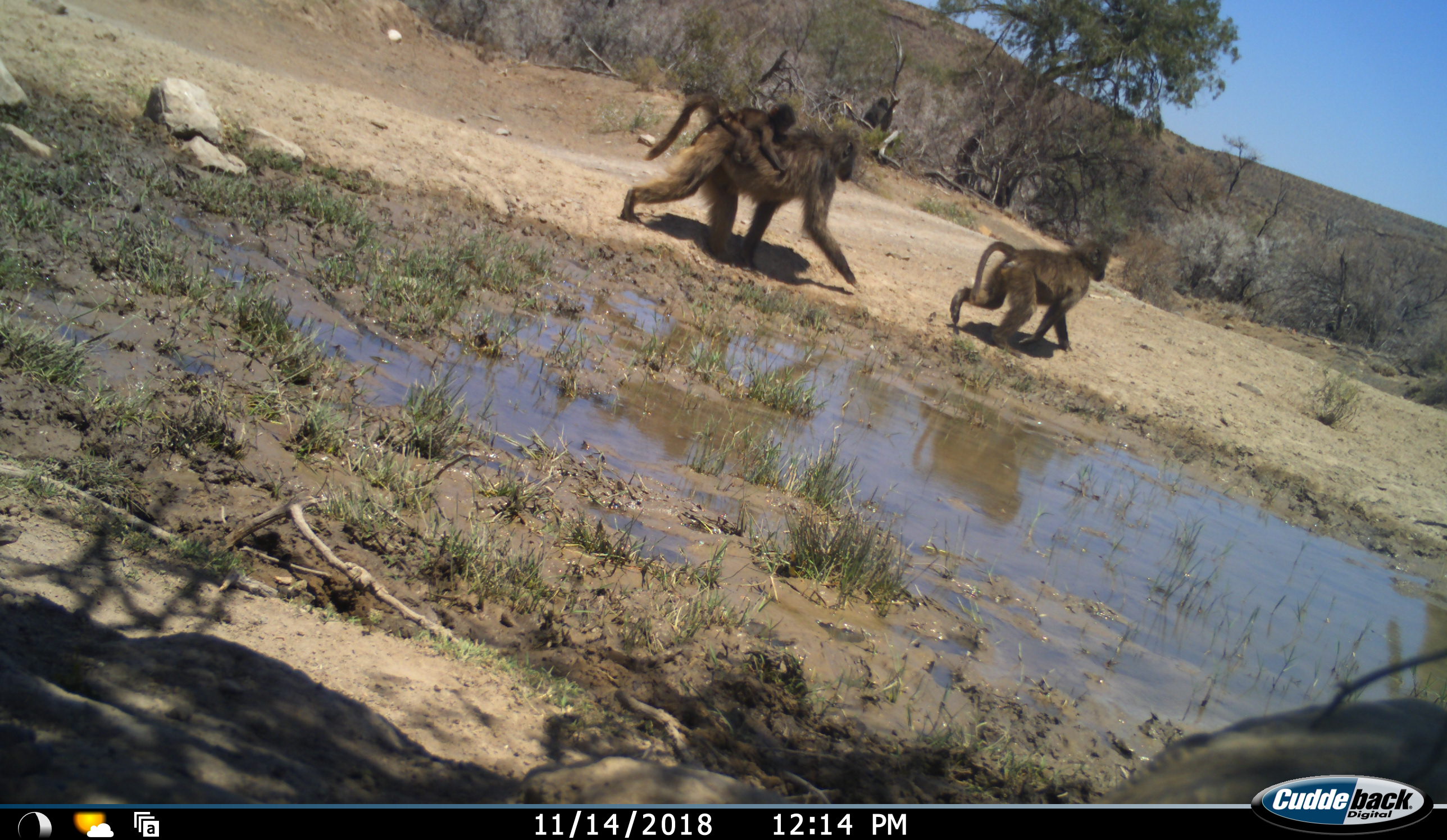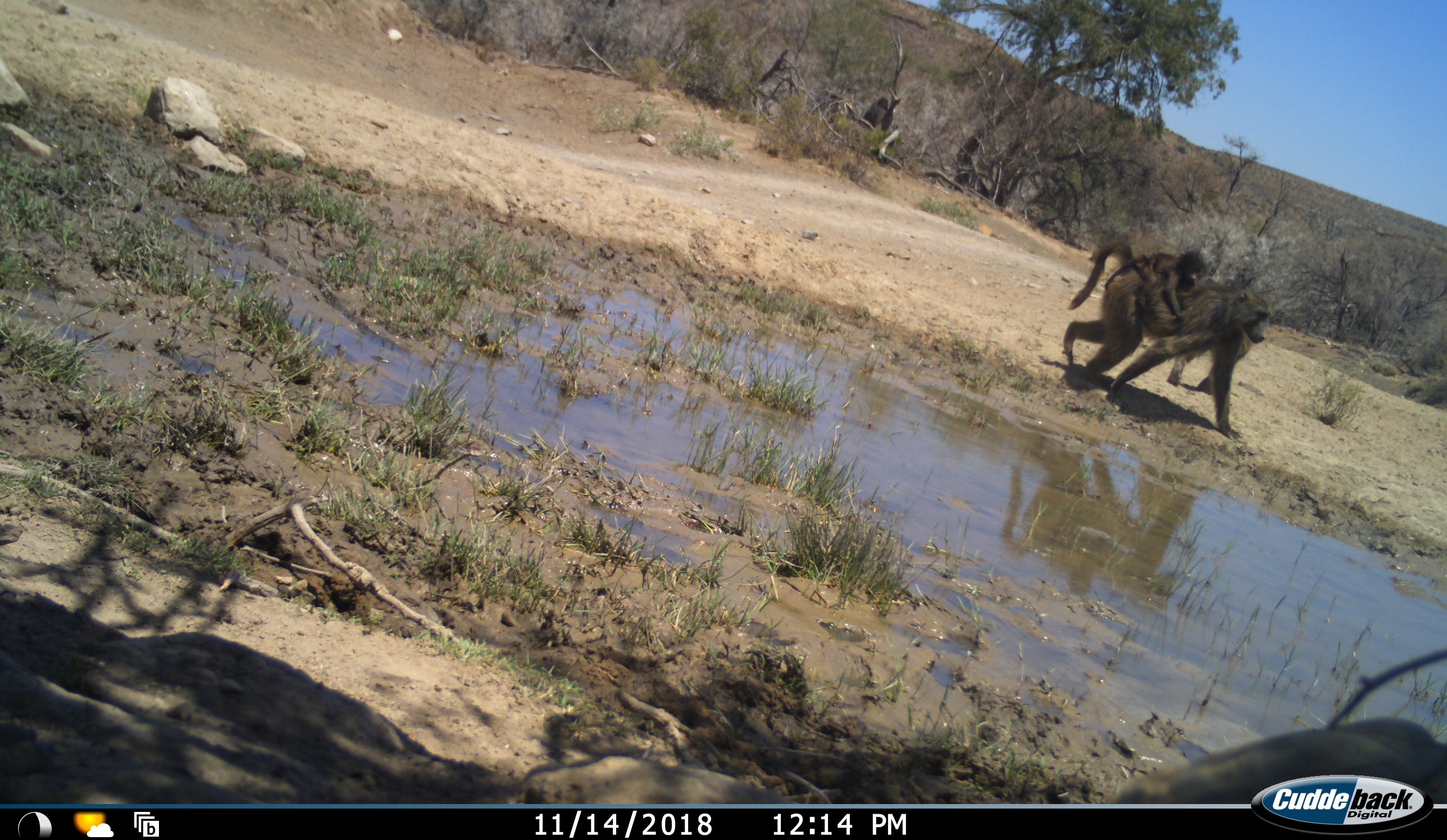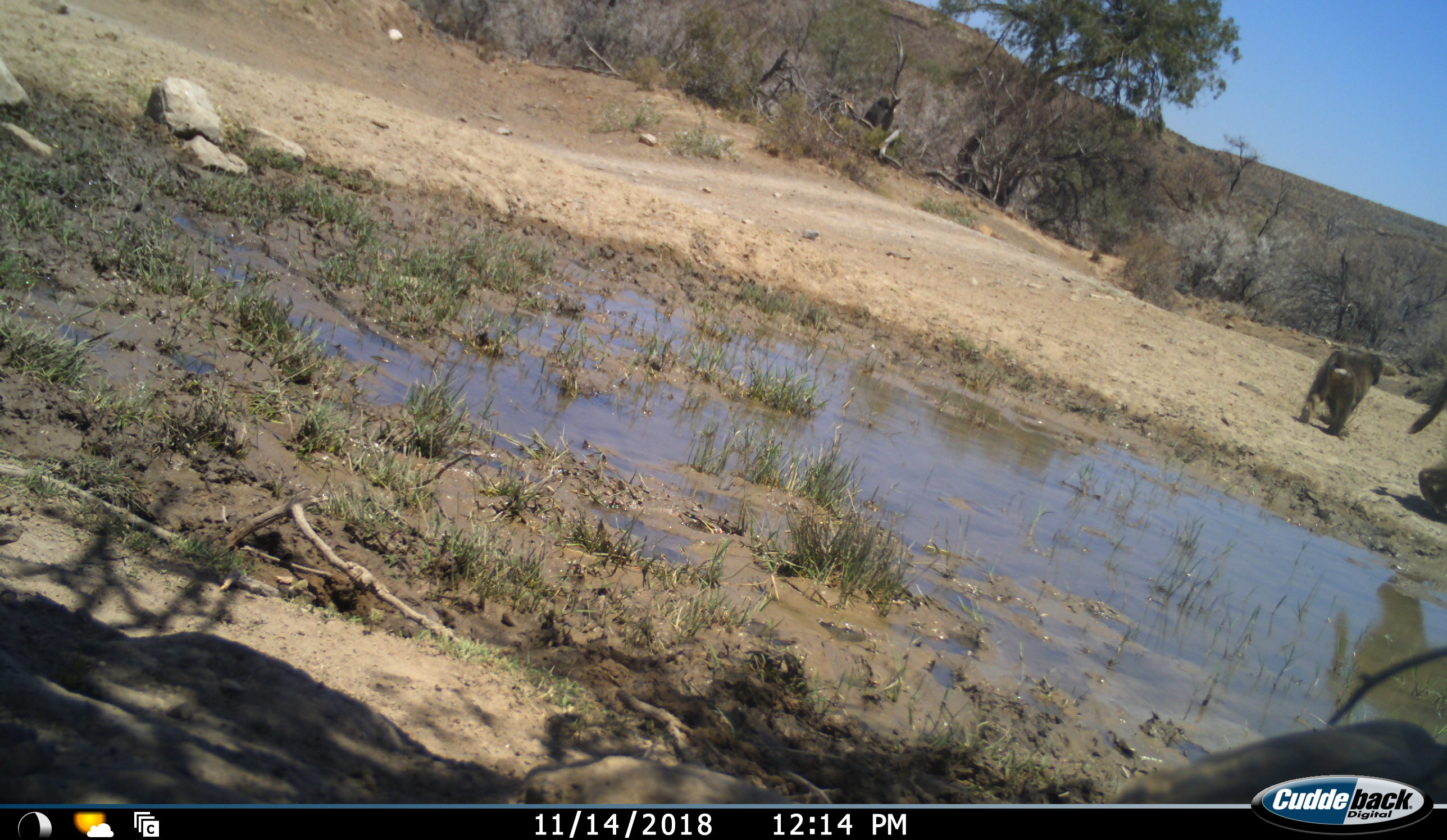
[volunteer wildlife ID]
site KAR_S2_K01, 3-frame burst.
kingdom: Animalia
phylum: Chordata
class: Mammalia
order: Primates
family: Cercopithecidae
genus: Papio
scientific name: Papio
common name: baboon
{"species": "baboon (Papio)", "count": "3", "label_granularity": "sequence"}